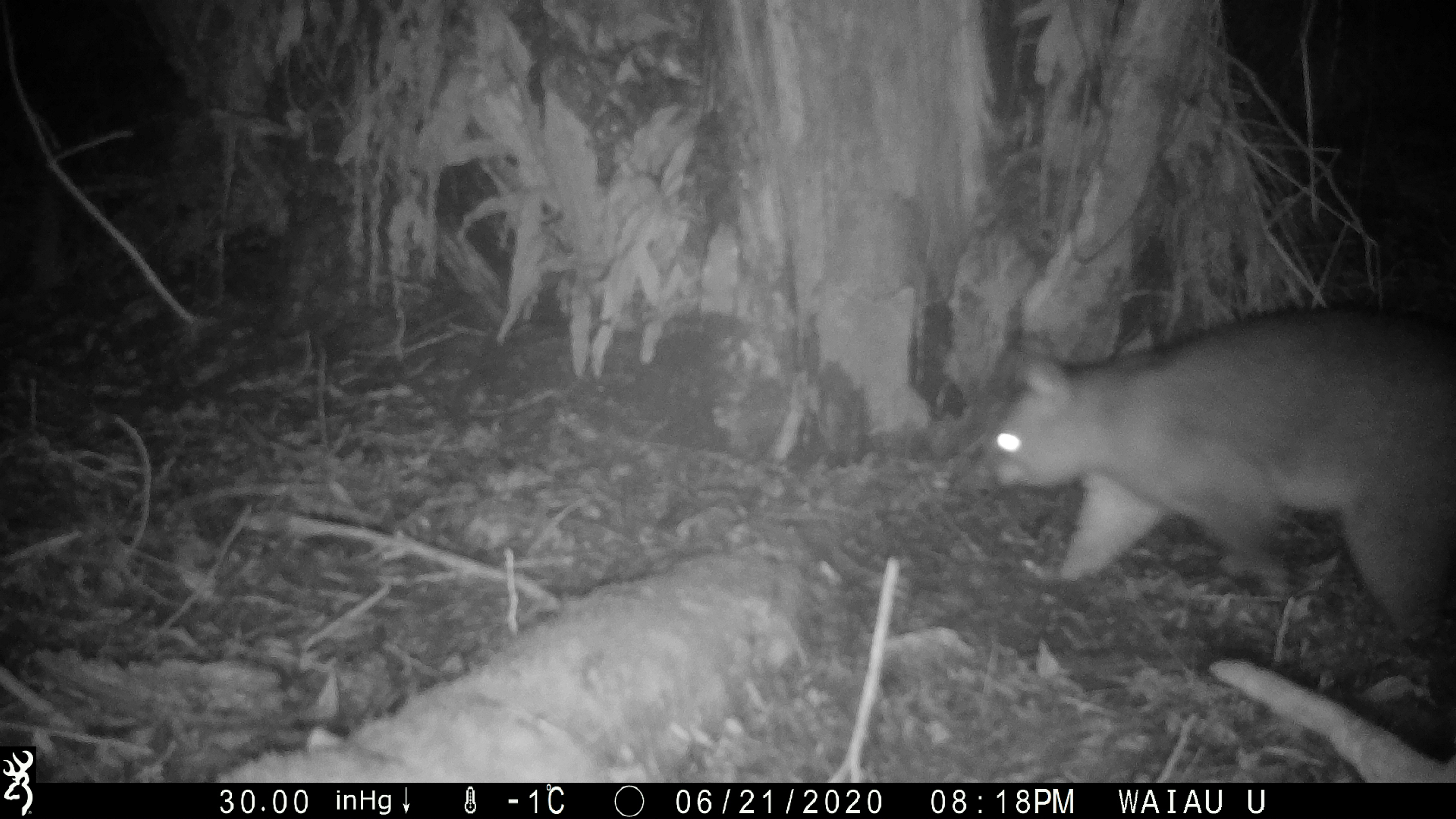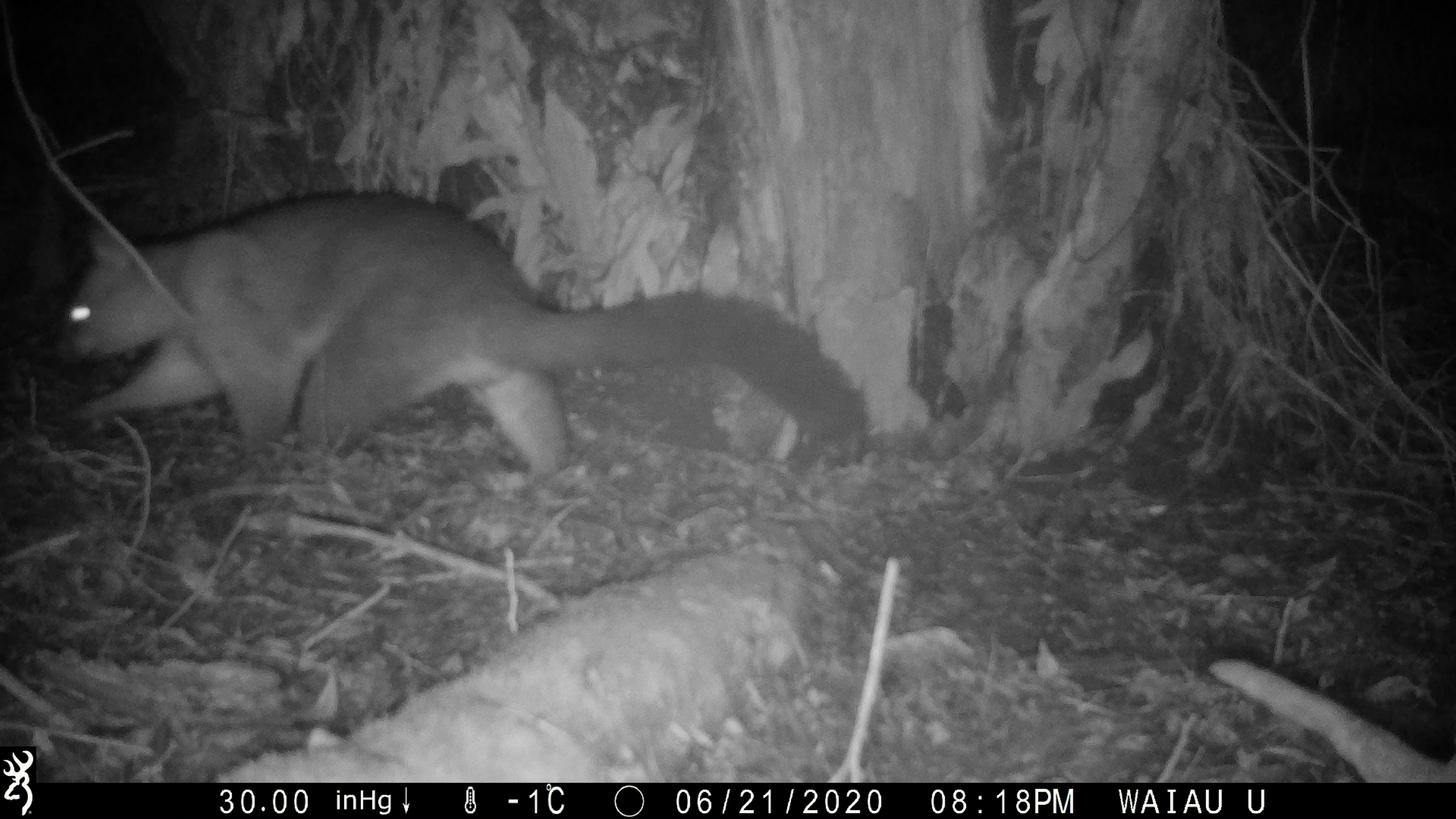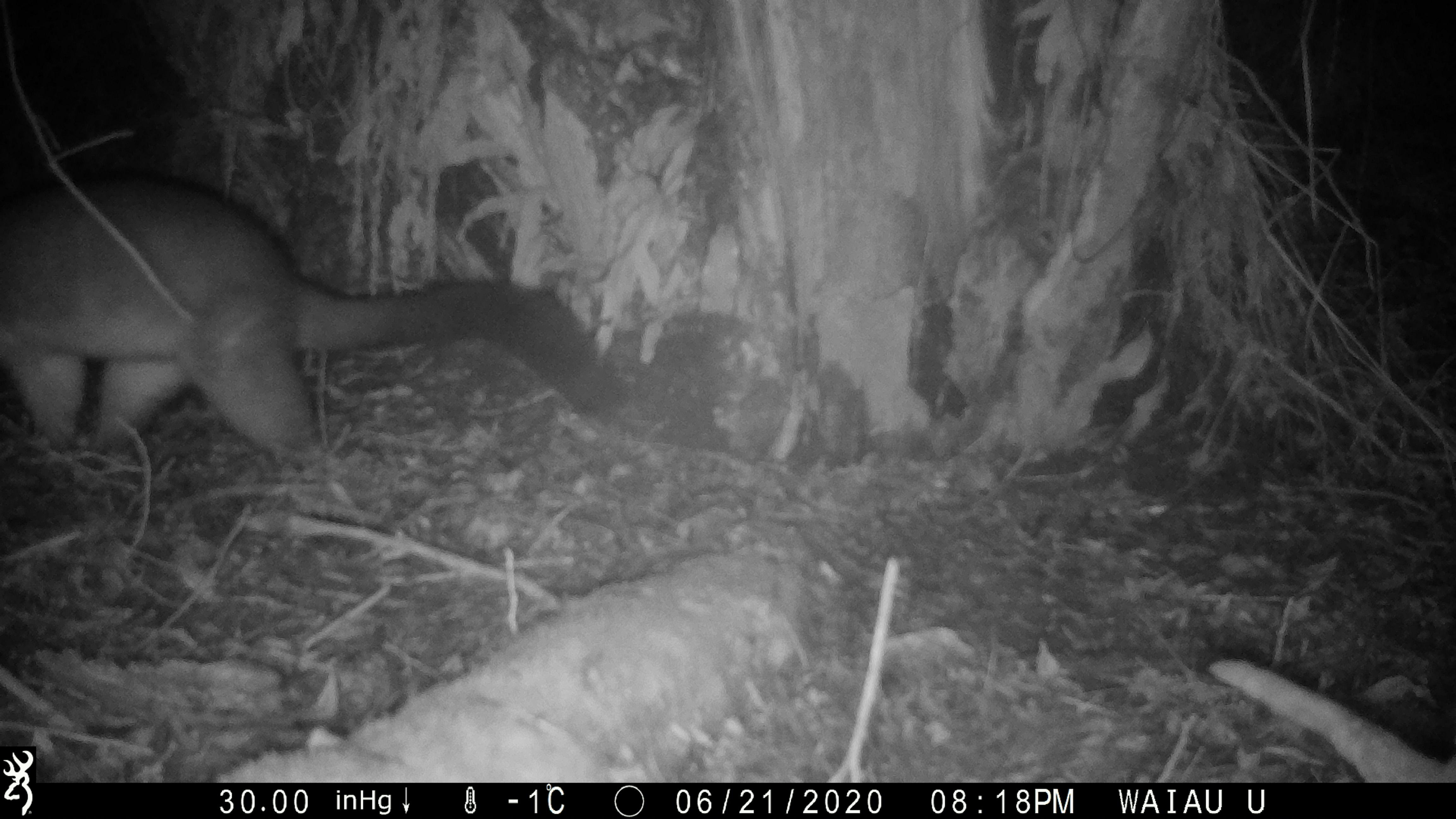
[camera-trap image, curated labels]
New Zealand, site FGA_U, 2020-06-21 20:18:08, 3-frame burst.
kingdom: Animalia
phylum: Chordata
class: Mammalia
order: Diprotodontia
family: Phalangeridae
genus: Trichosurus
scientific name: Trichosurus vulpecula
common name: common brushtail possum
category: possum